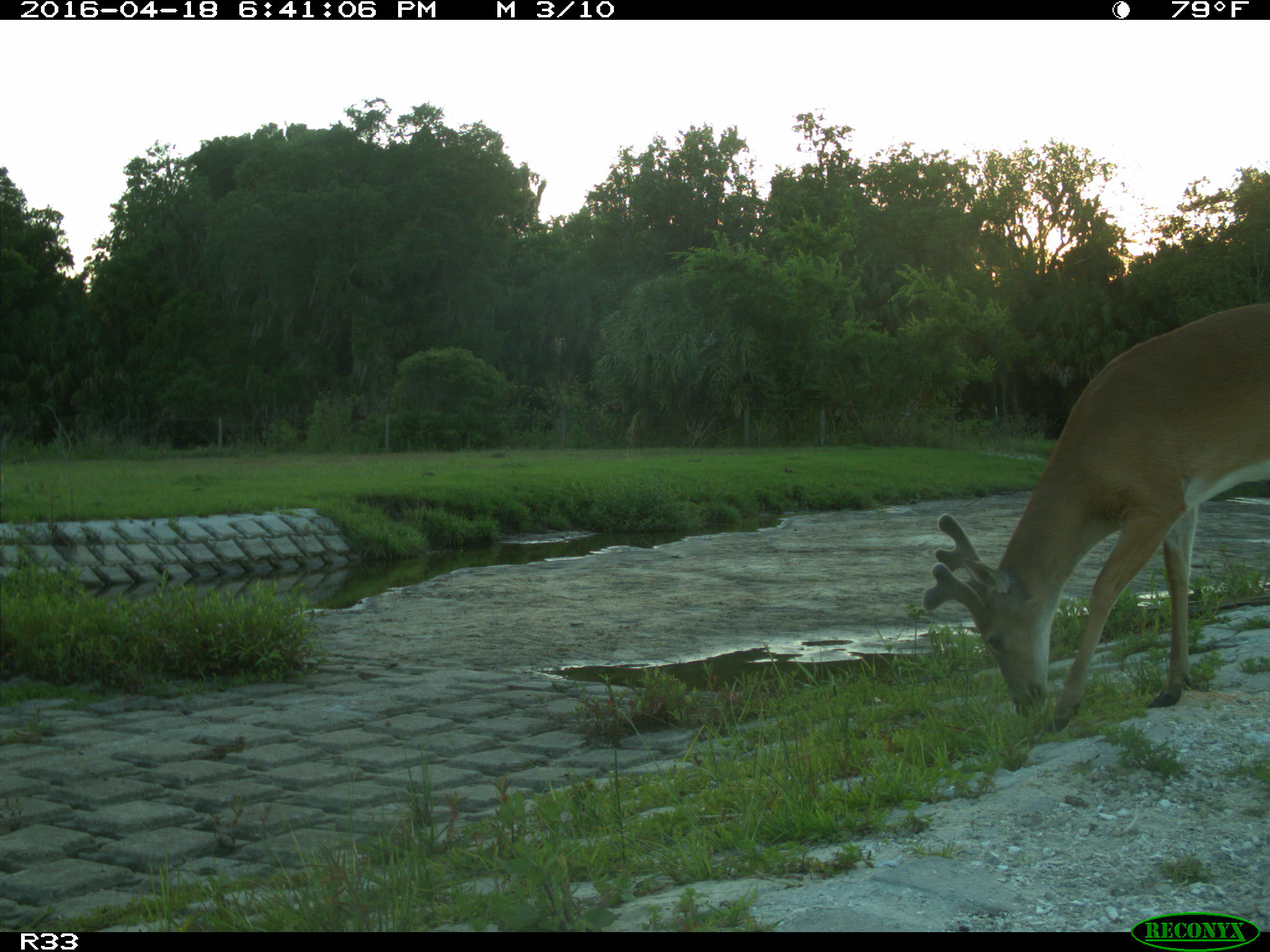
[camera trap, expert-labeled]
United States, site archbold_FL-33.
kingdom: Animalia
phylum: Chordata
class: Mammalia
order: Artiodactyla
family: Cervidae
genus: Odocoileus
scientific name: Odocoileus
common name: deer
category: unidentified deer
Unidentified deer (deer) (Odocoileus).